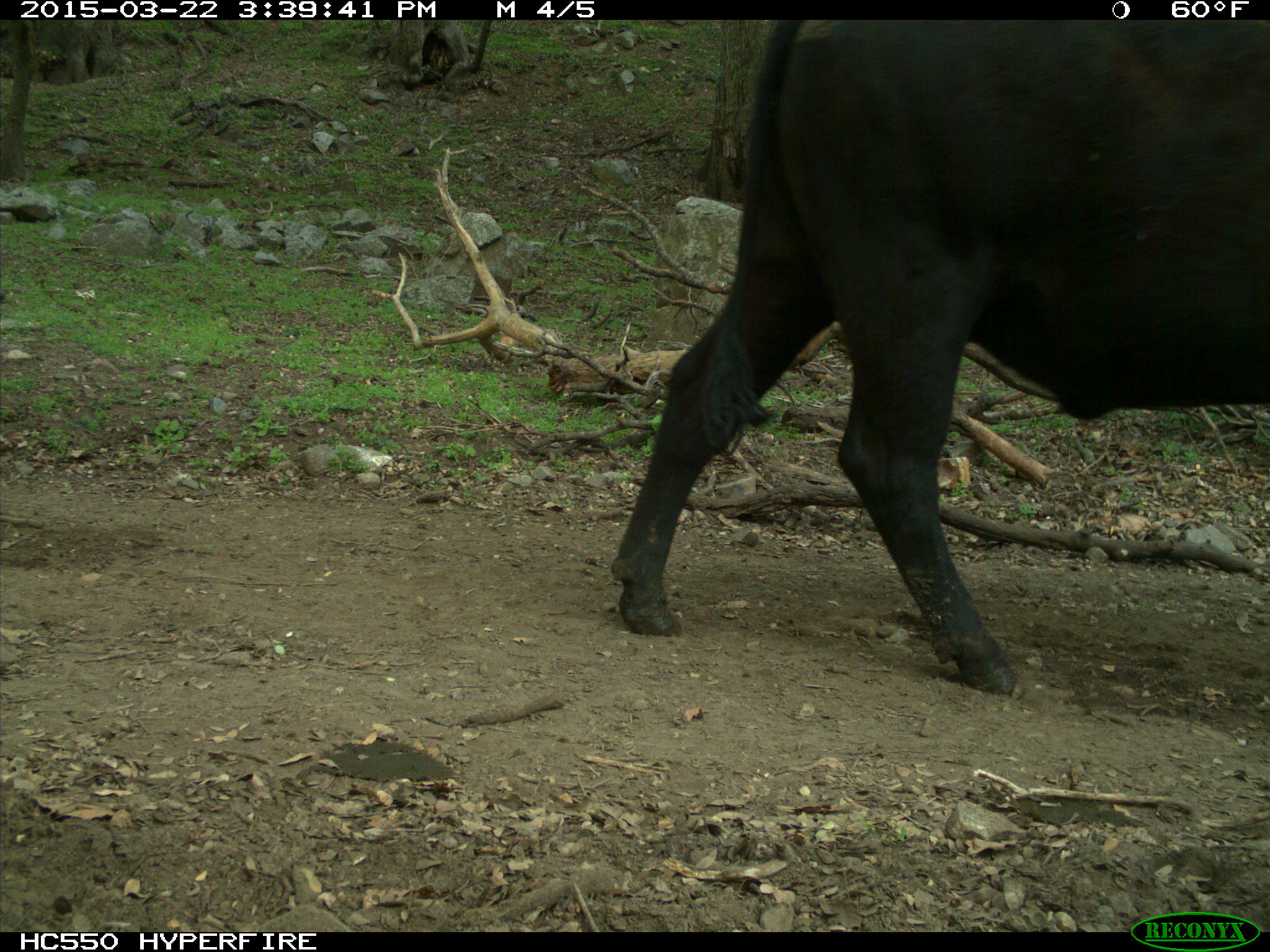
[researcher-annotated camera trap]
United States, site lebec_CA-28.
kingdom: Animalia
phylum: Chordata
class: Mammalia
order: Artiodactyla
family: Bovidae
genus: Bos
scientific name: Bos taurus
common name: domestic cow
Bos taurus (domestic cow).